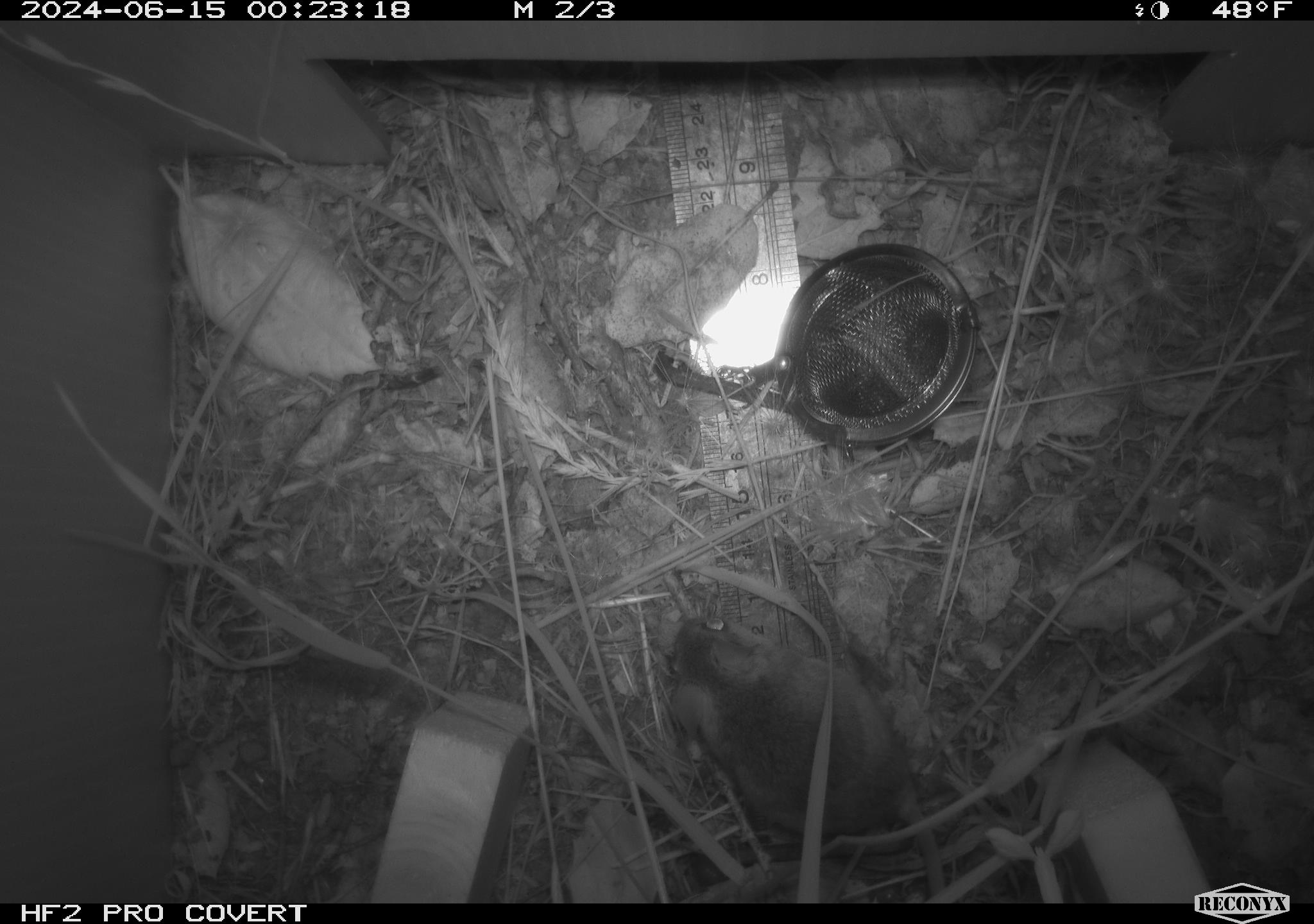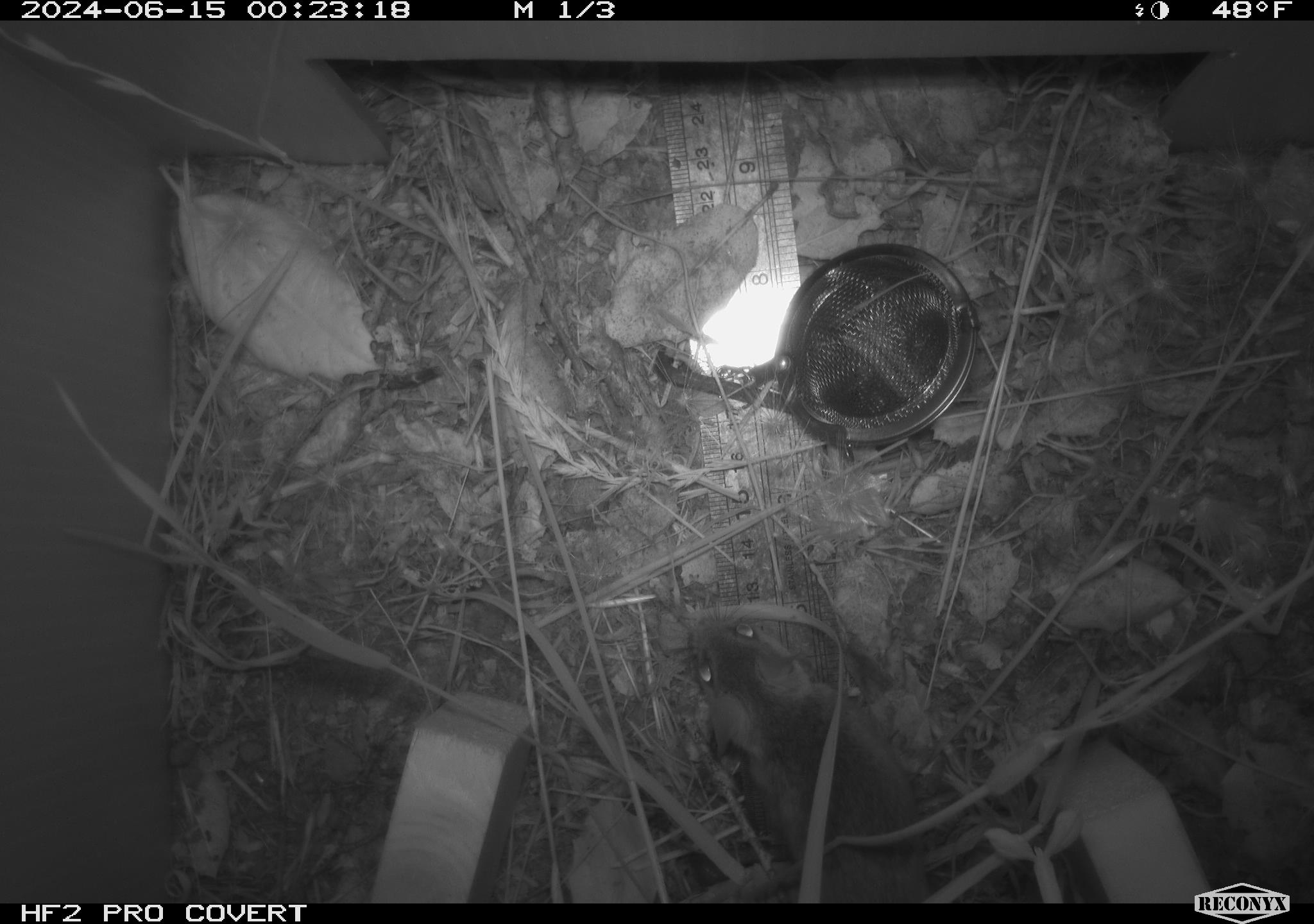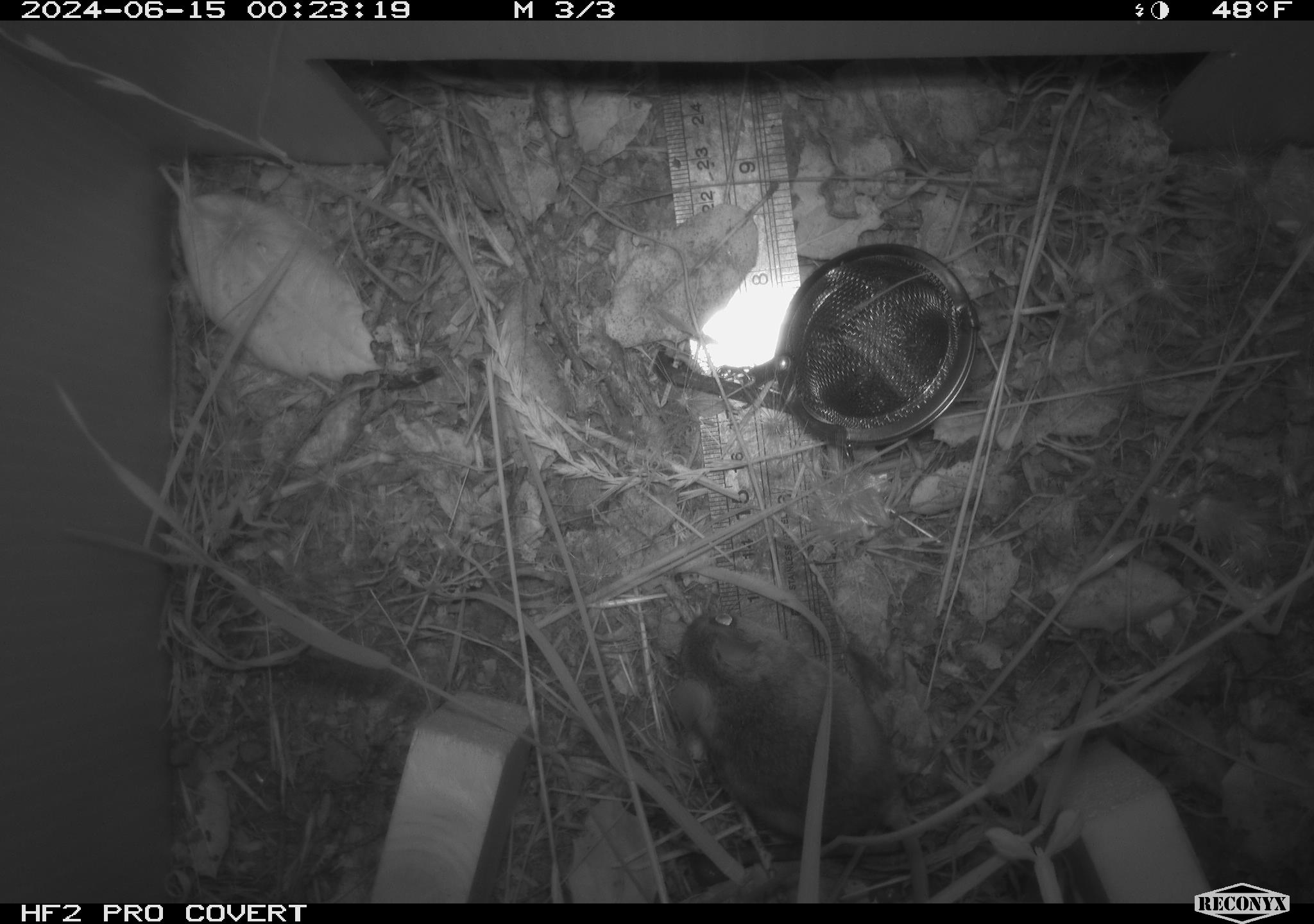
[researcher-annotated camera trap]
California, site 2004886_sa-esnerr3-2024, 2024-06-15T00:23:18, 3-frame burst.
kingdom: Animalia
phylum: Chordata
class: Mammalia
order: Rodentia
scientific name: Rodentia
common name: rodent